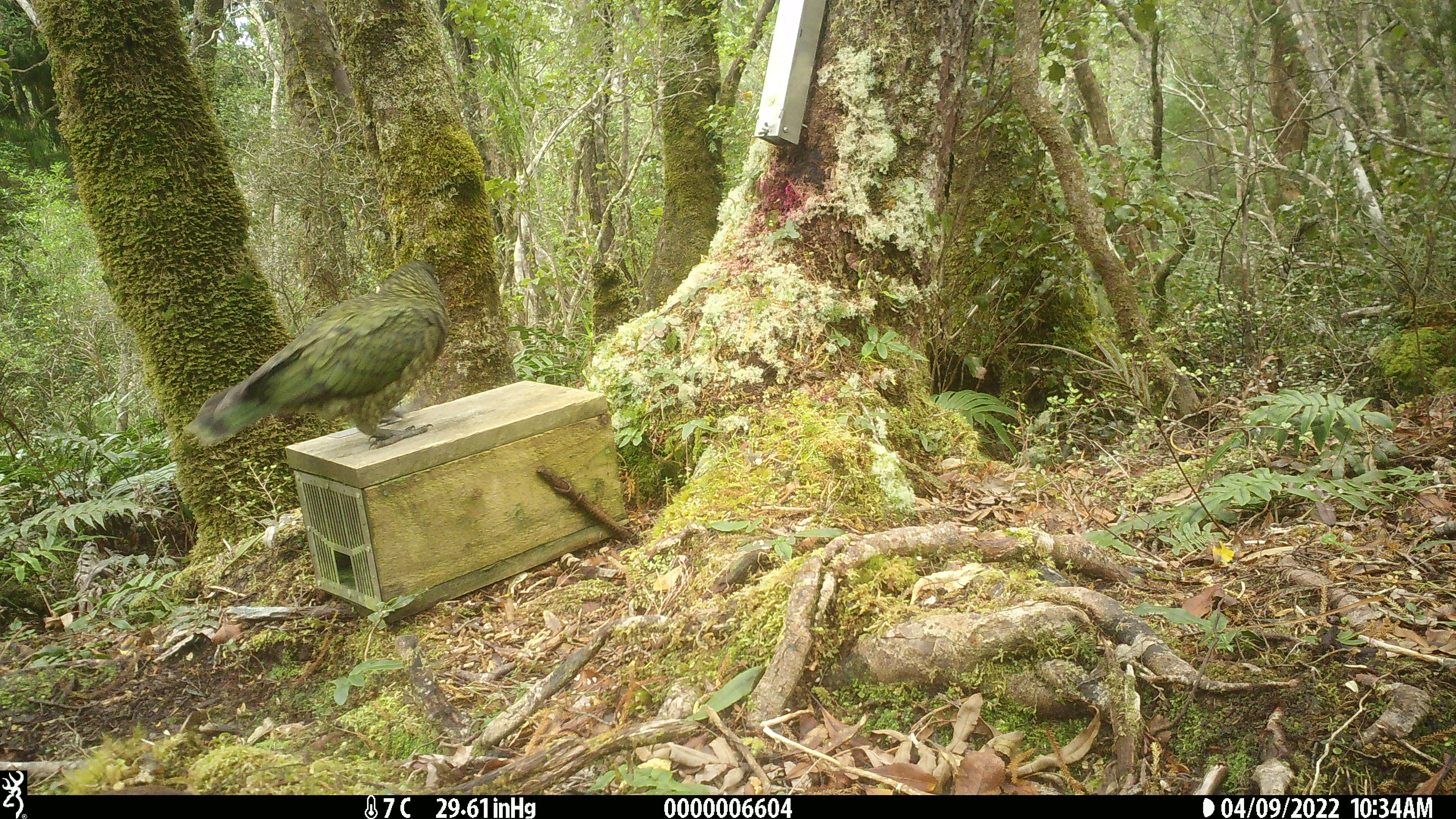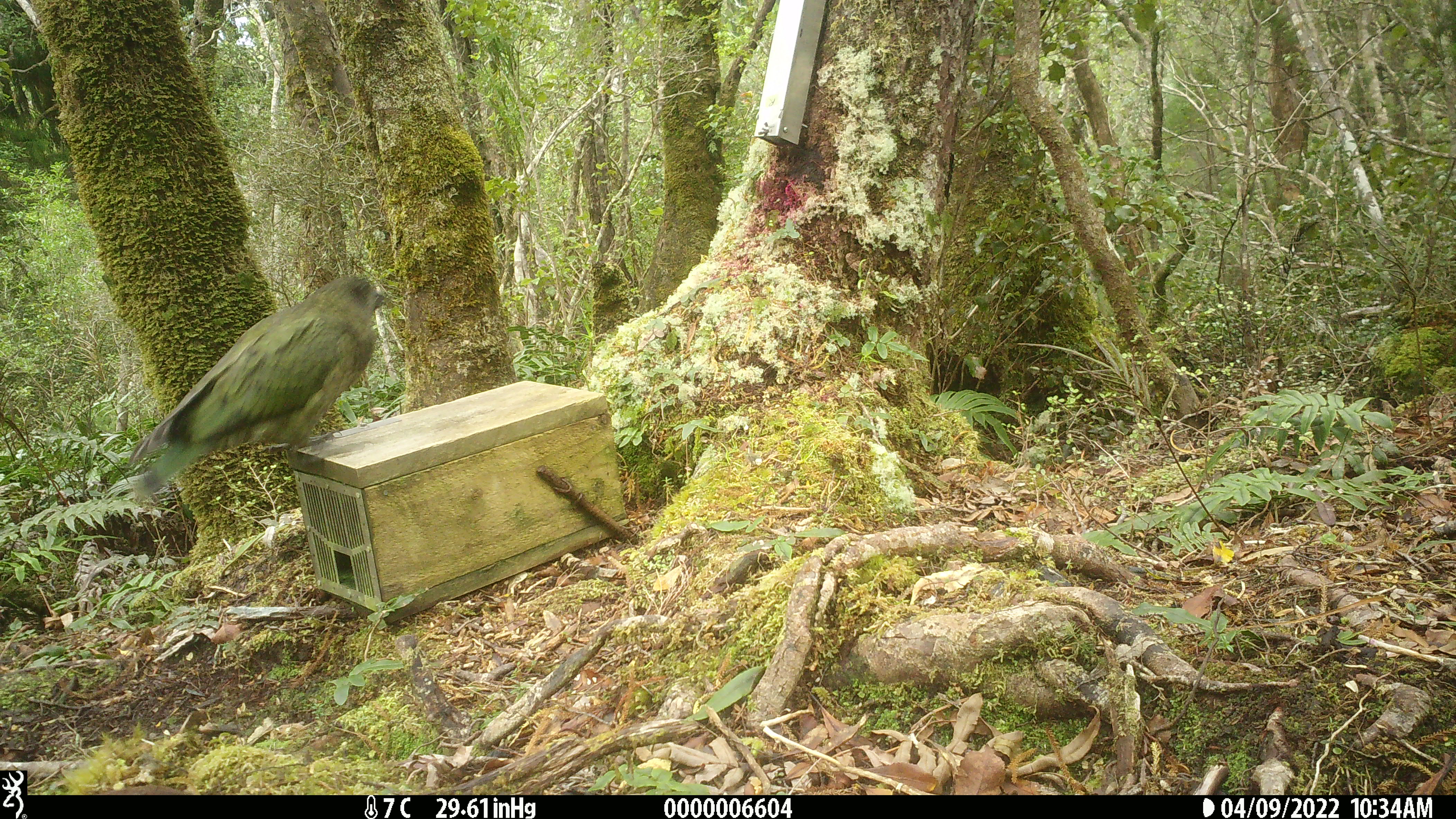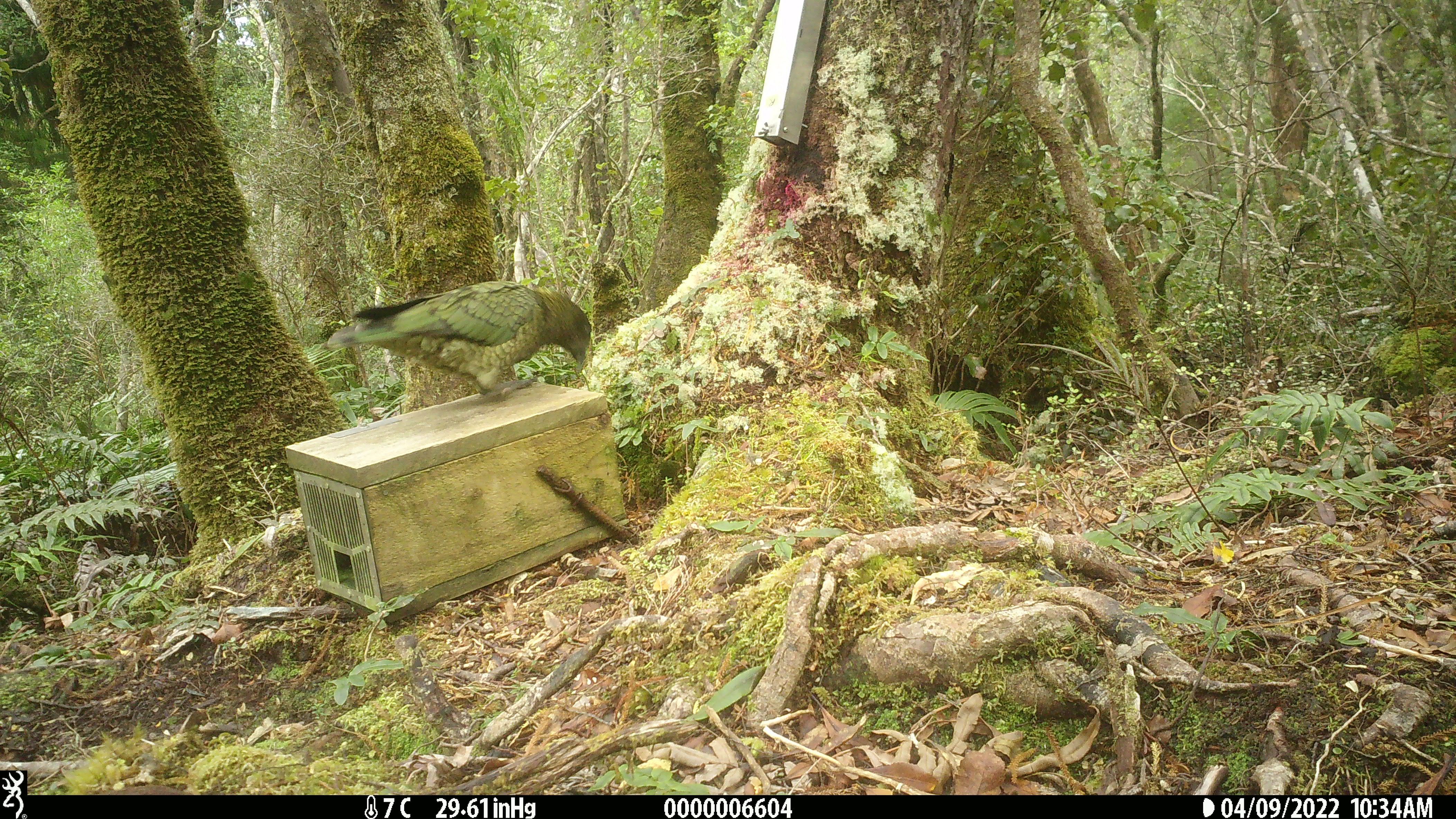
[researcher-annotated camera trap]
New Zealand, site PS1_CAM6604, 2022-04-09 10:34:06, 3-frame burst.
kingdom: Animalia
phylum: Chordata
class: Aves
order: Psittaciformes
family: Strigopidae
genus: Nestor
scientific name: Nestor notabilis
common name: kea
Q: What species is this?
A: Kea (Nestor notabilis).